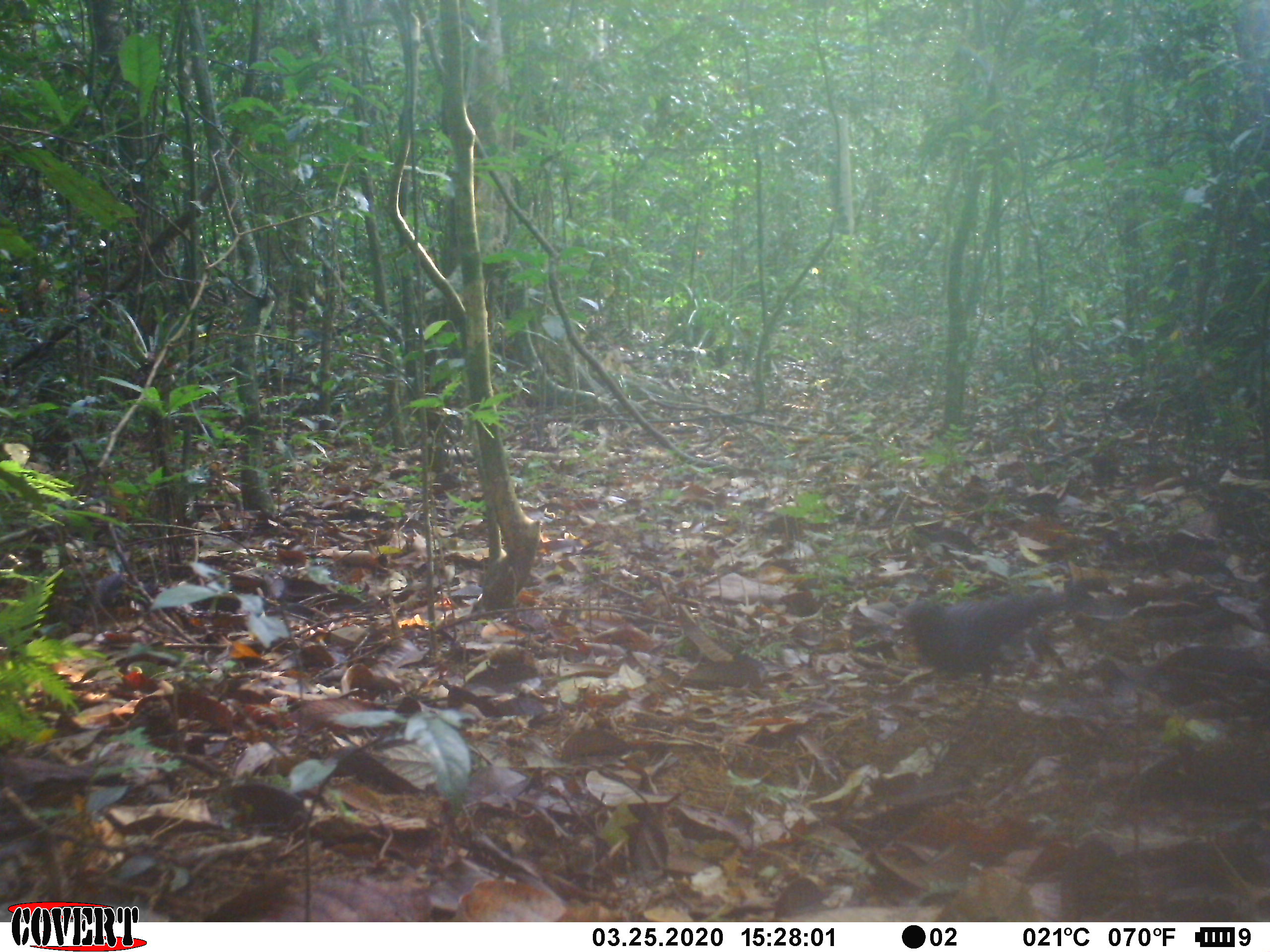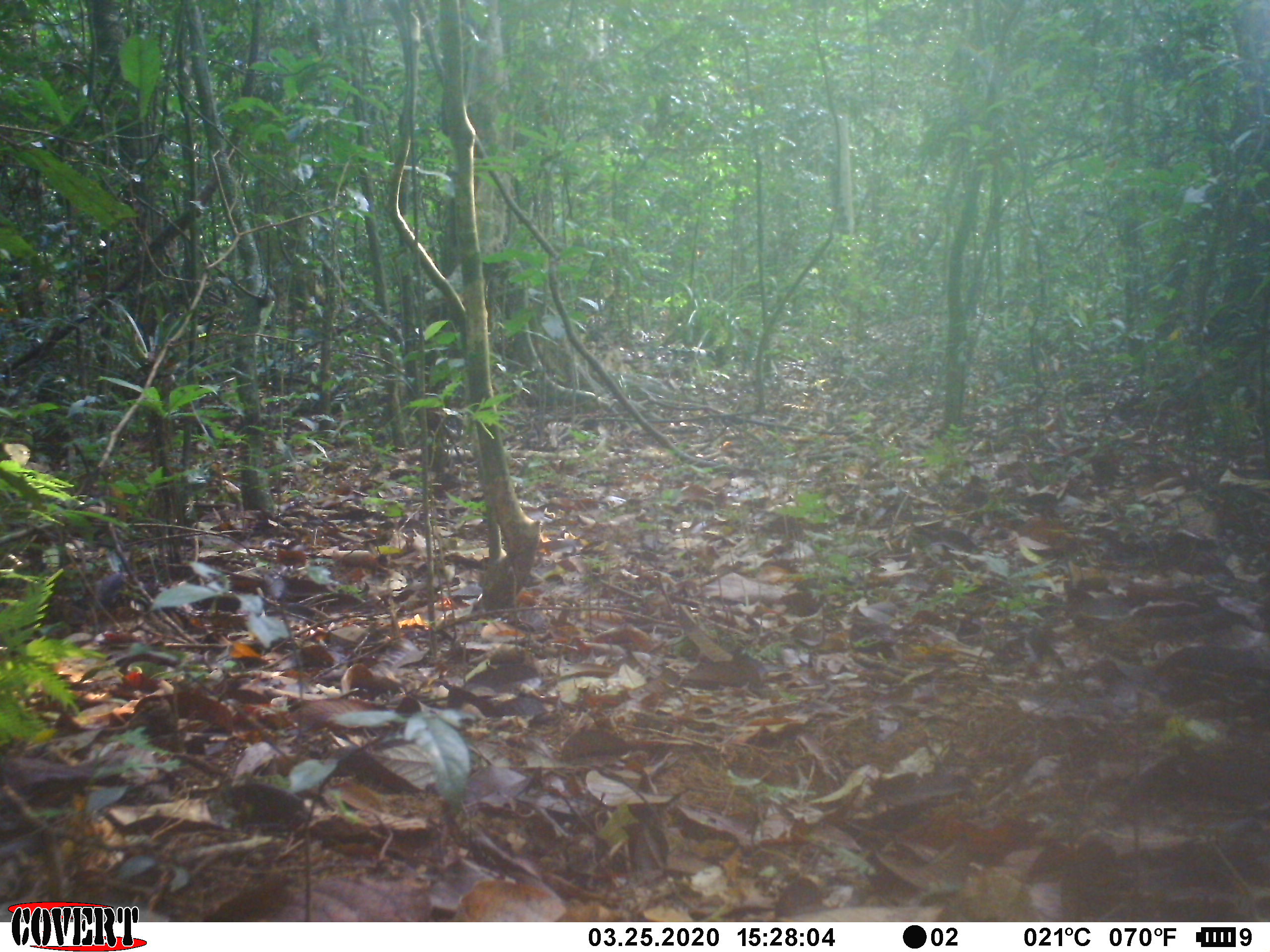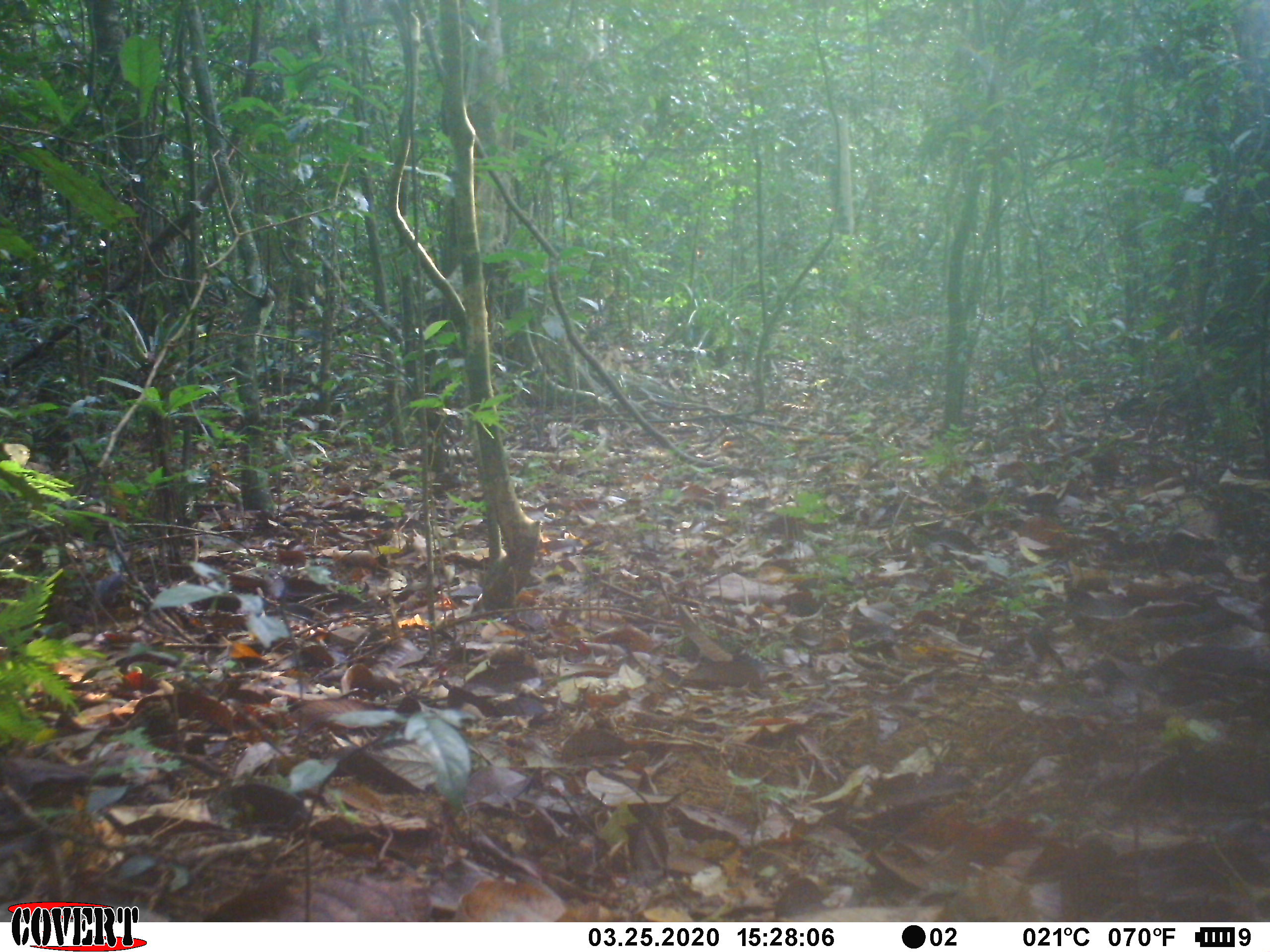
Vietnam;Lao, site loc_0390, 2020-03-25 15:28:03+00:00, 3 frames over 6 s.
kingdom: Animalia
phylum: Chordata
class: Aves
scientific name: Aves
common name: bird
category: unidentified bird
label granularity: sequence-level